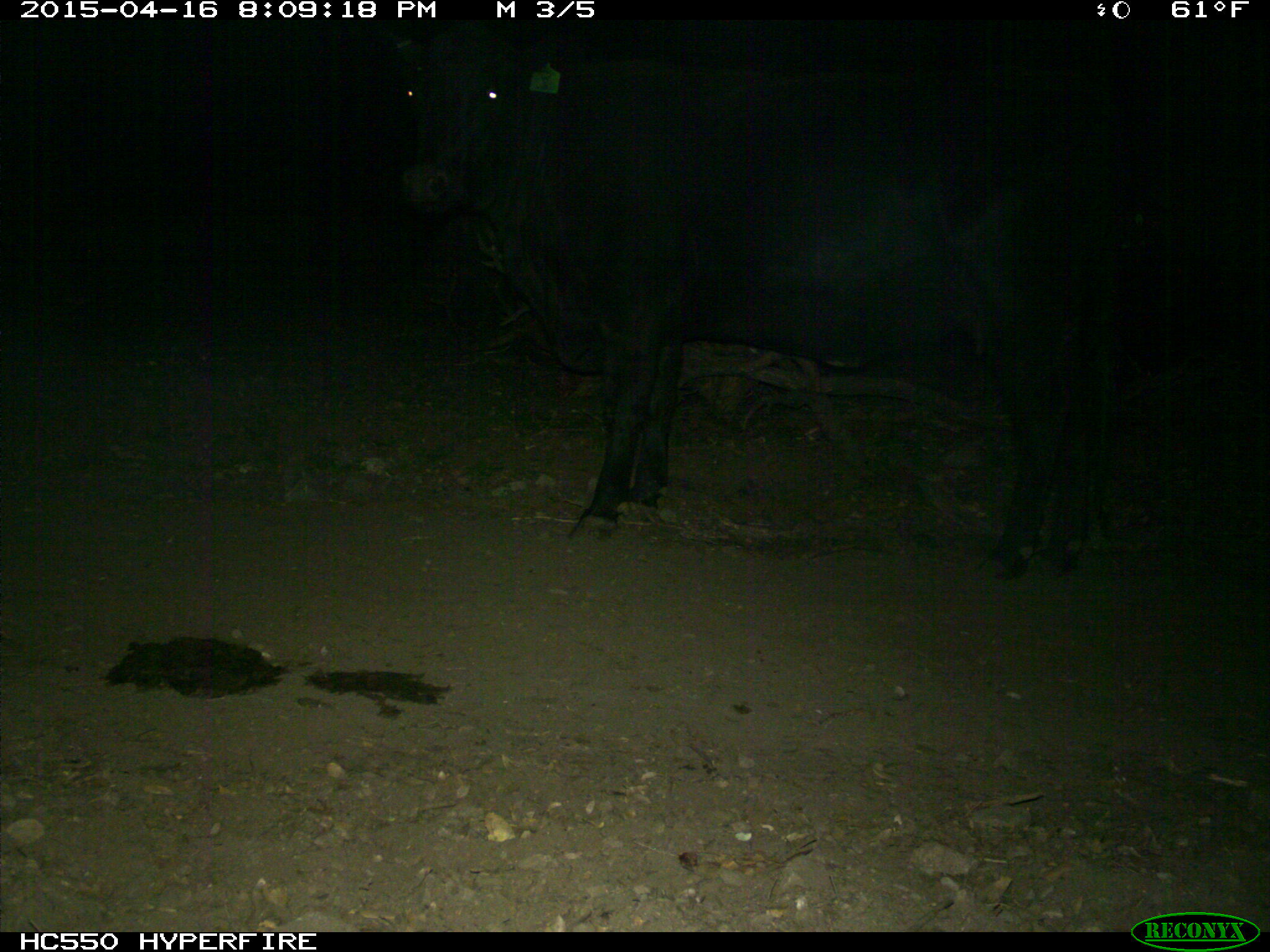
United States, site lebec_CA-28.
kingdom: Animalia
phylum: Chordata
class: Mammalia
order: Artiodactyla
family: Bovidae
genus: Bos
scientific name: Bos taurus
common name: domestic cow